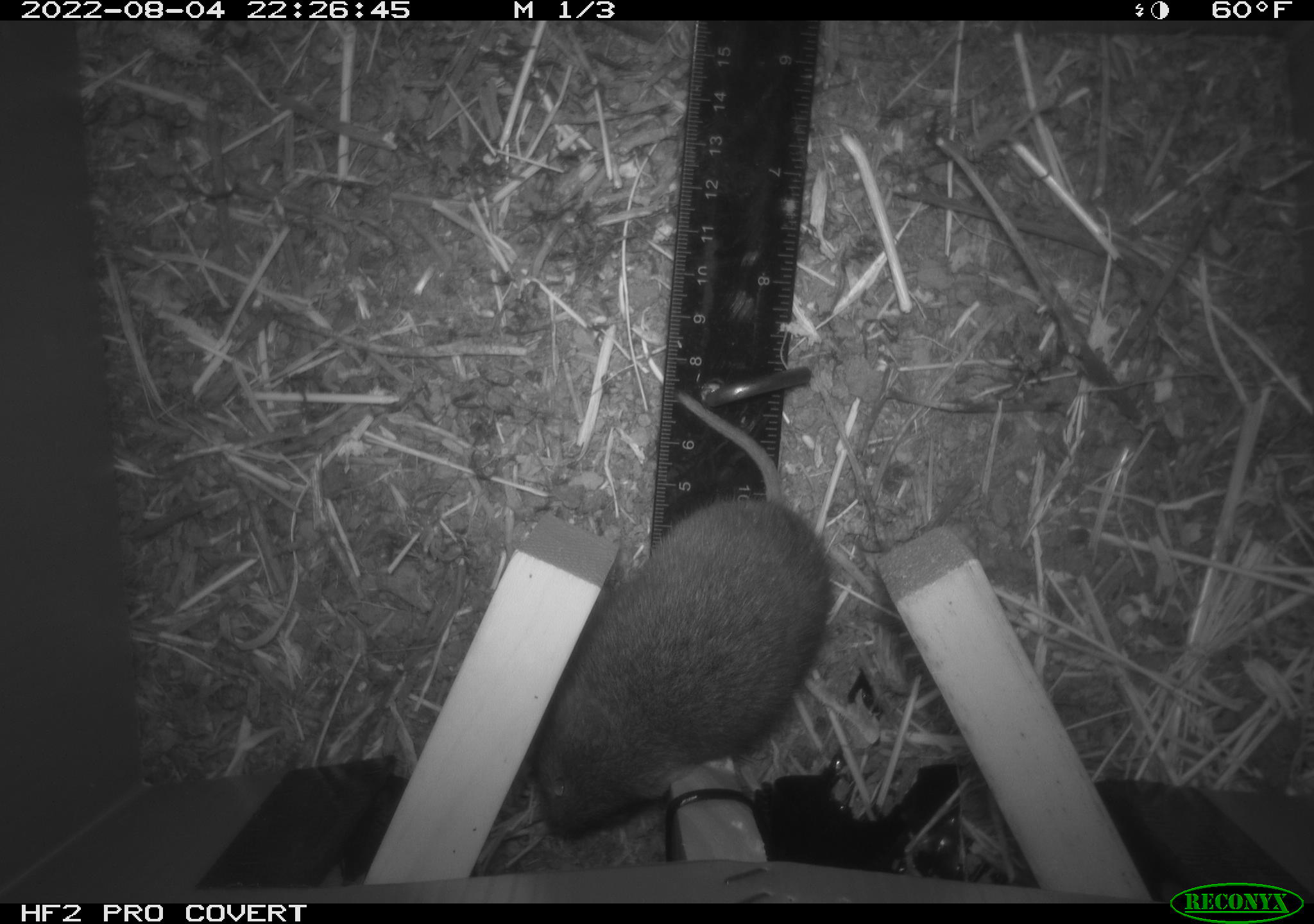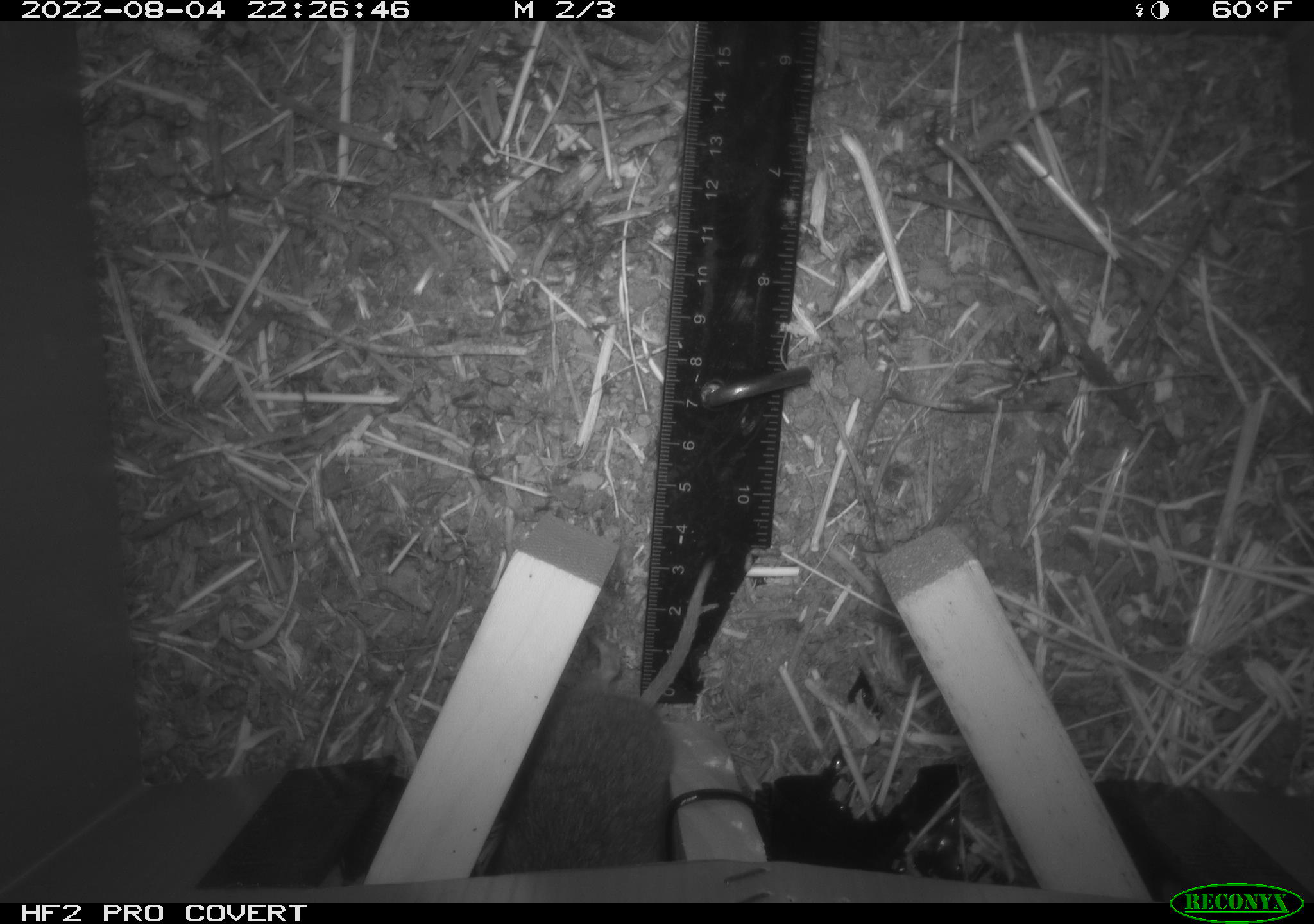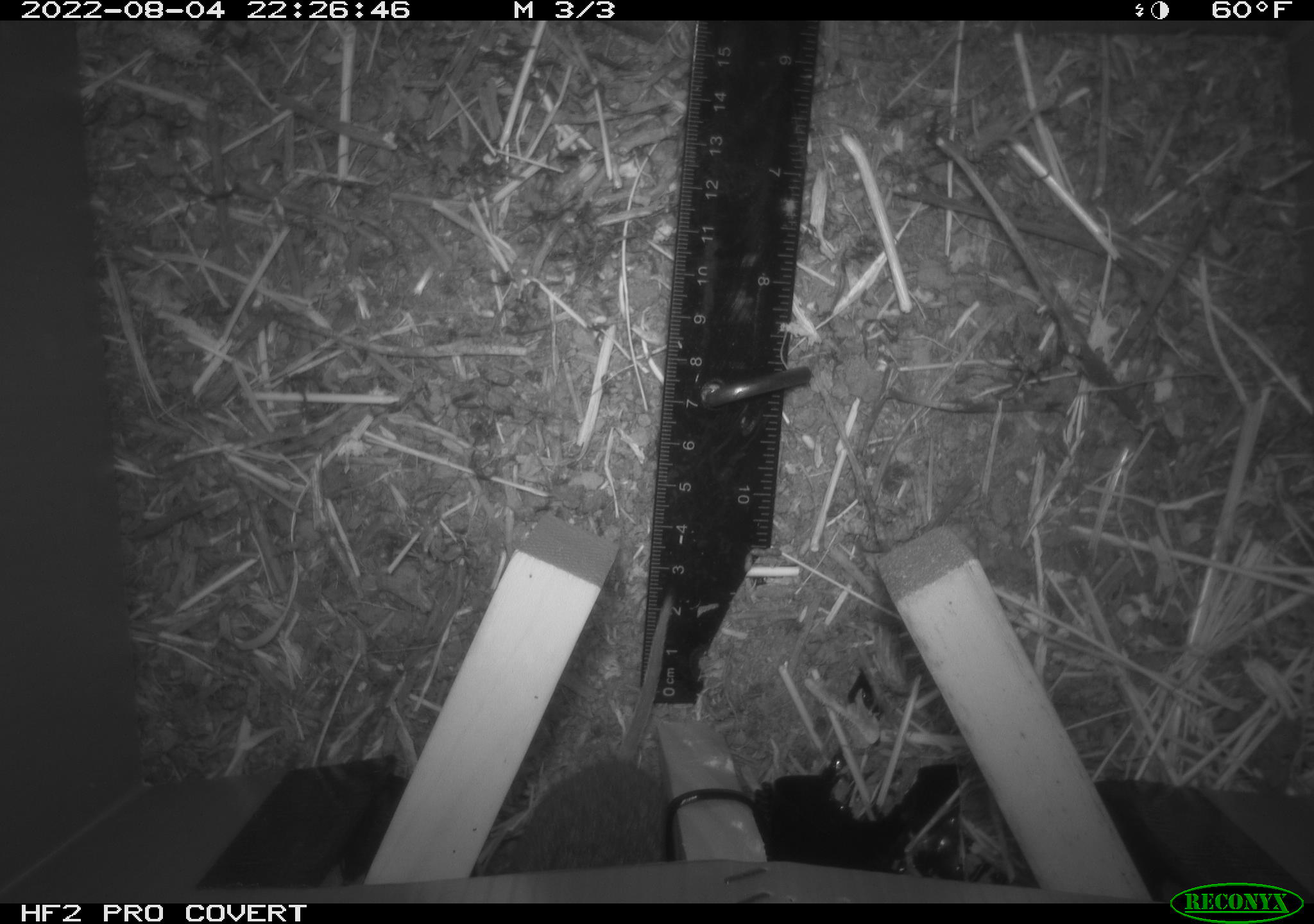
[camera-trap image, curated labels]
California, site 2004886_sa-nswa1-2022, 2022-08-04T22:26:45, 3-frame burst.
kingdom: Animalia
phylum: Chordata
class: Mammalia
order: Rodentia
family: Cricetidae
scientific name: Cricetidae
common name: hamsters, voles, lemmings, and allies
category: cricetidae family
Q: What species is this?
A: Cricetidae family (hamsters, voles, lemmings, and allies) (Cricetidae).